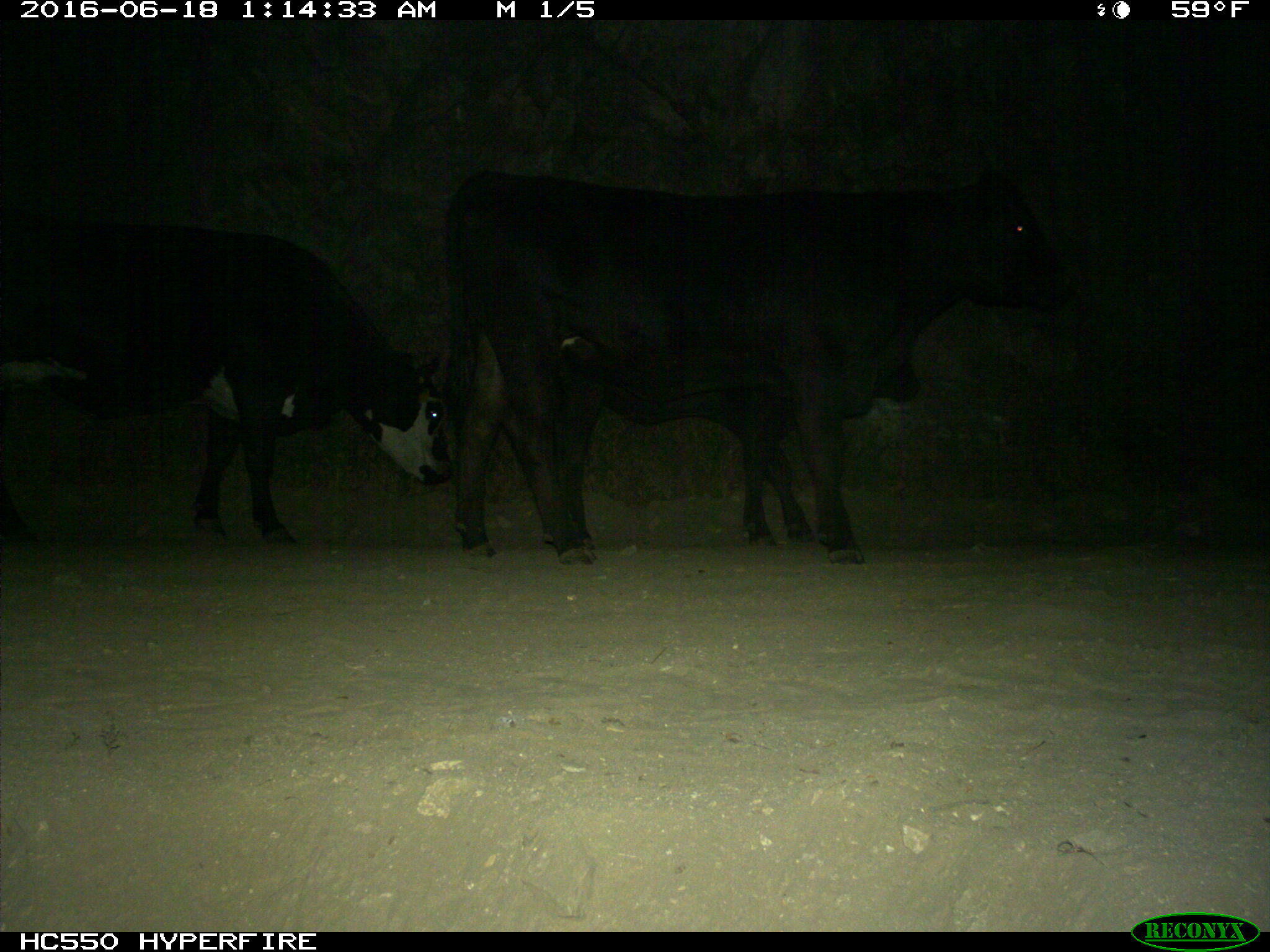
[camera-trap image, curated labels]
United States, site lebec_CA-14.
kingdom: Animalia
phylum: Chordata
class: Mammalia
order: Artiodactyla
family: Bovidae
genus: Bos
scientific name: Bos taurus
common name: domestic cow